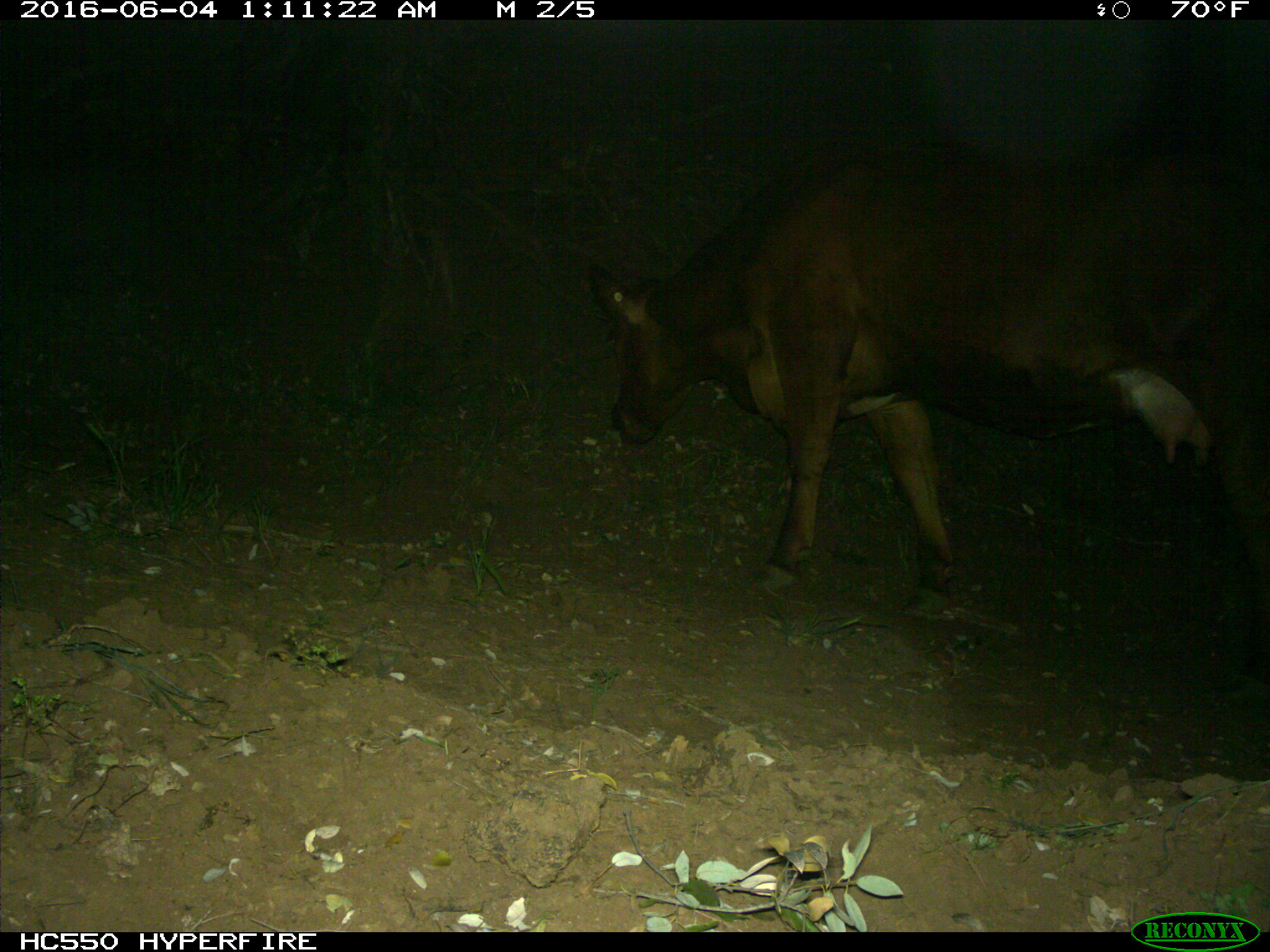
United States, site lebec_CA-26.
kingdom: Animalia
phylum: Chordata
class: Mammalia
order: Artiodactyla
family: Bovidae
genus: Bos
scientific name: Bos taurus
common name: domestic cow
Bos taurus (domestic cow).